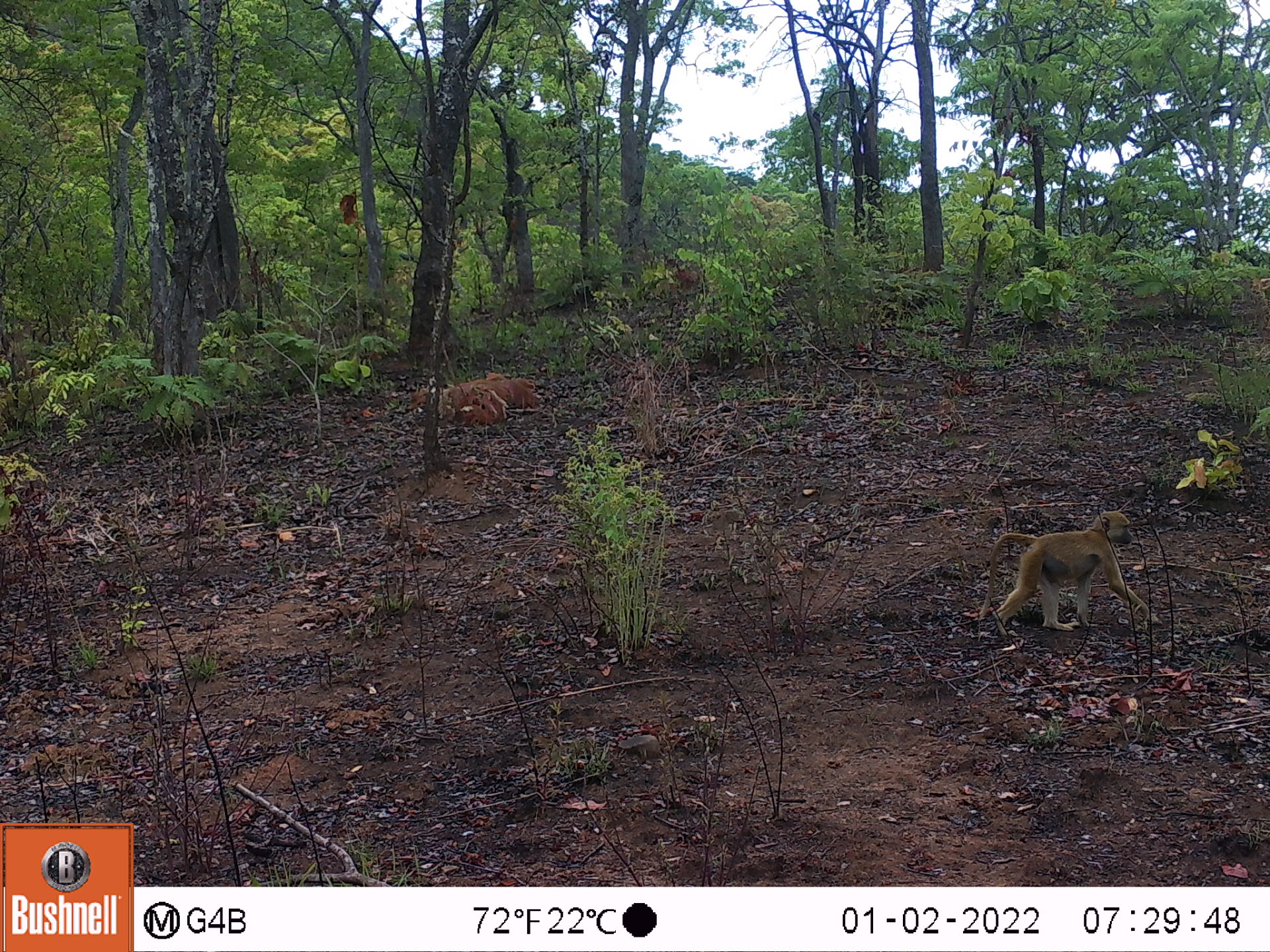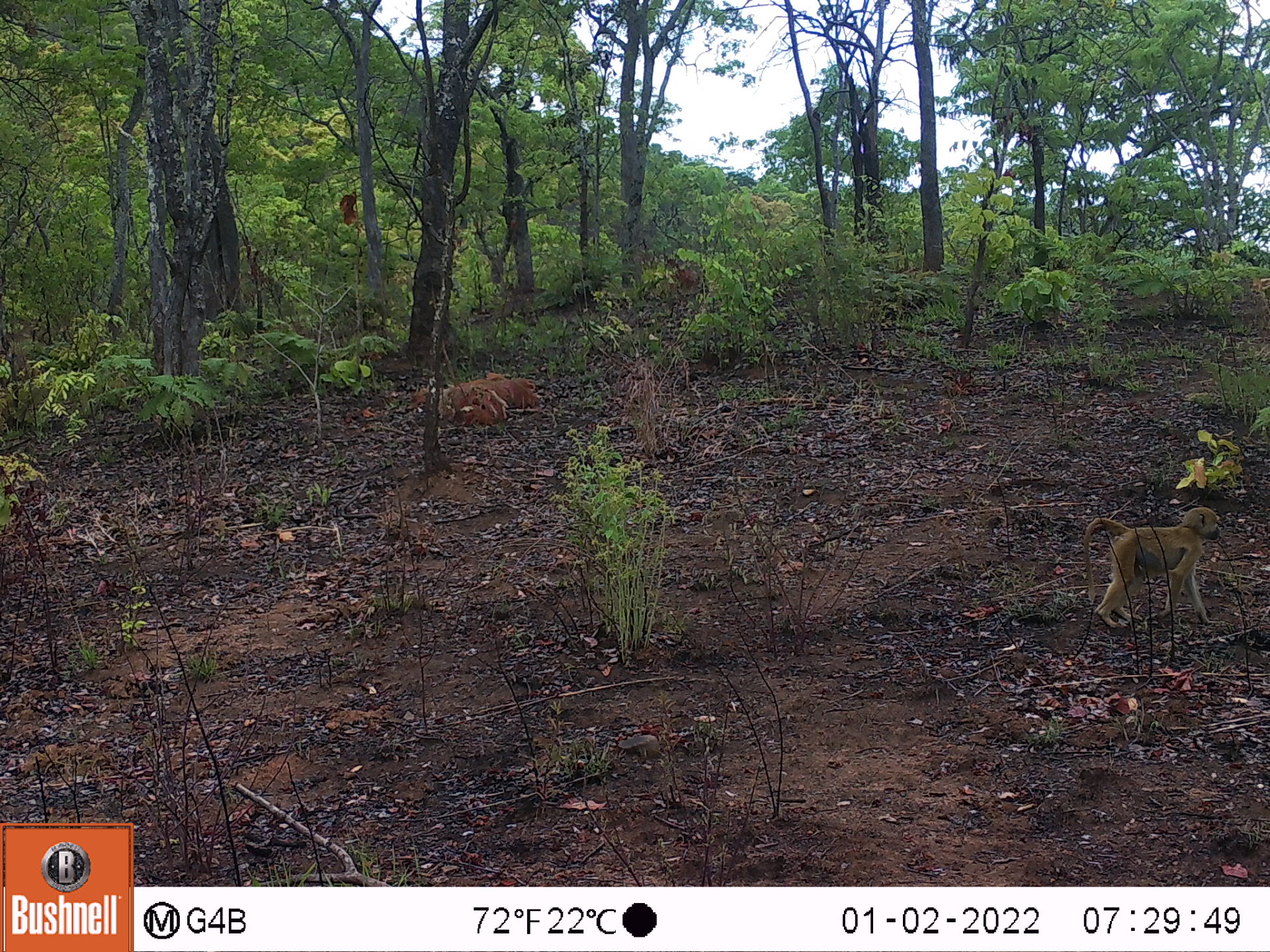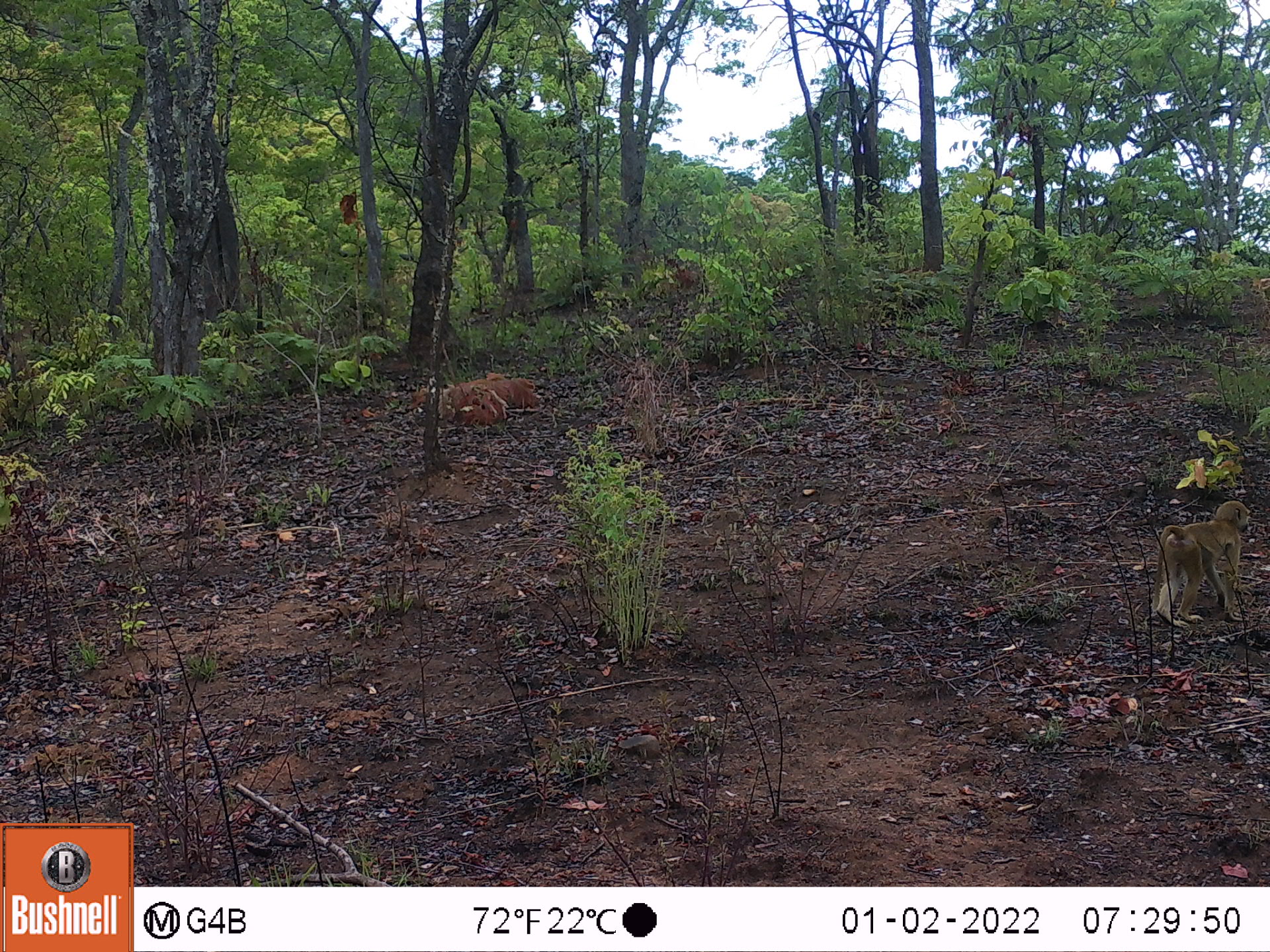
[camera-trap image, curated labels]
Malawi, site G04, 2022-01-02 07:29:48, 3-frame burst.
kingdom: Animalia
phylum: Chordata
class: Mammalia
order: Primates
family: Cercopithecidae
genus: Papio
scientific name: Papio cynocephalus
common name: yellow baboon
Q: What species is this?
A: Yellow baboon (Papio cynocephalus).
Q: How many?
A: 1.